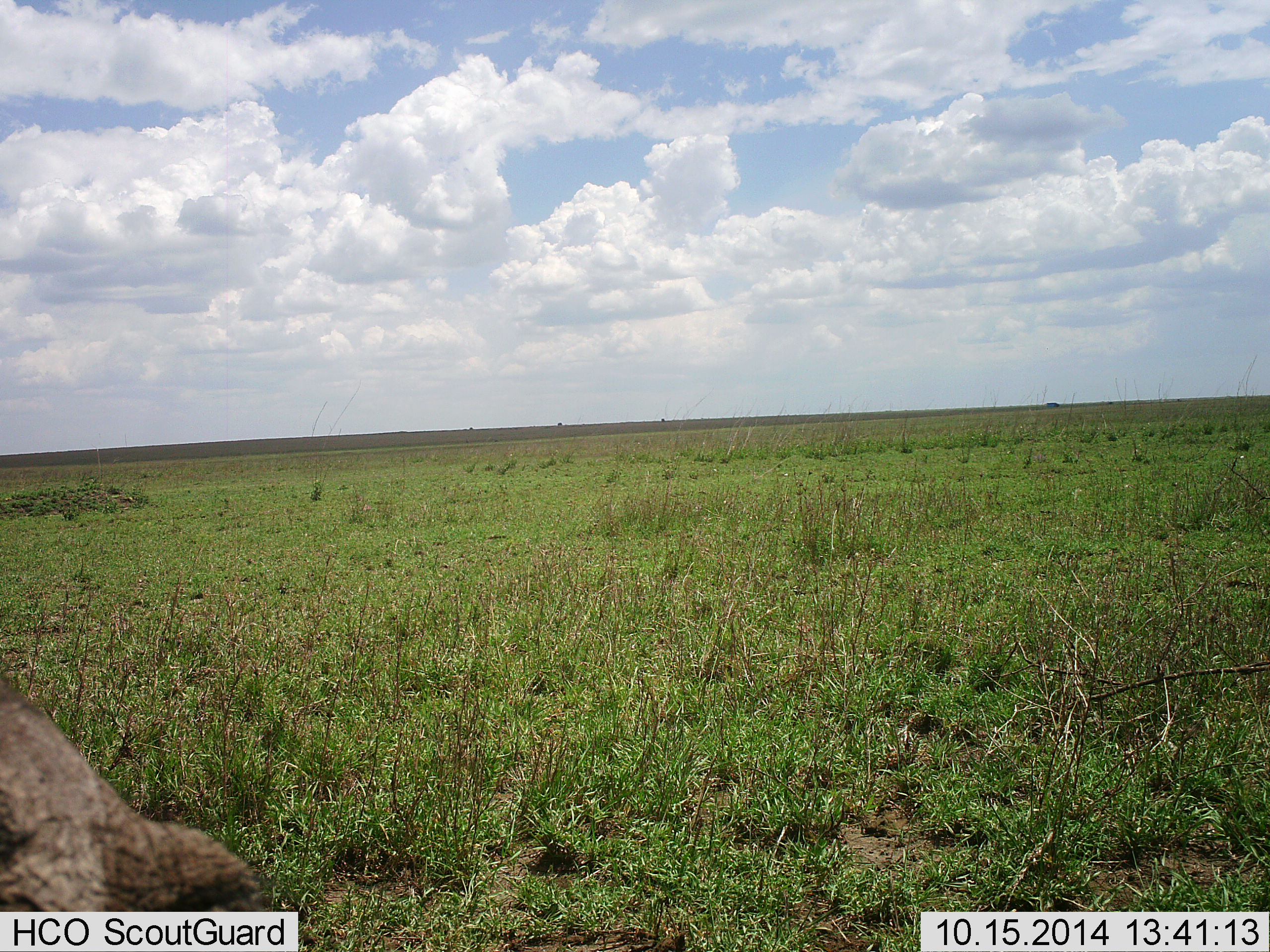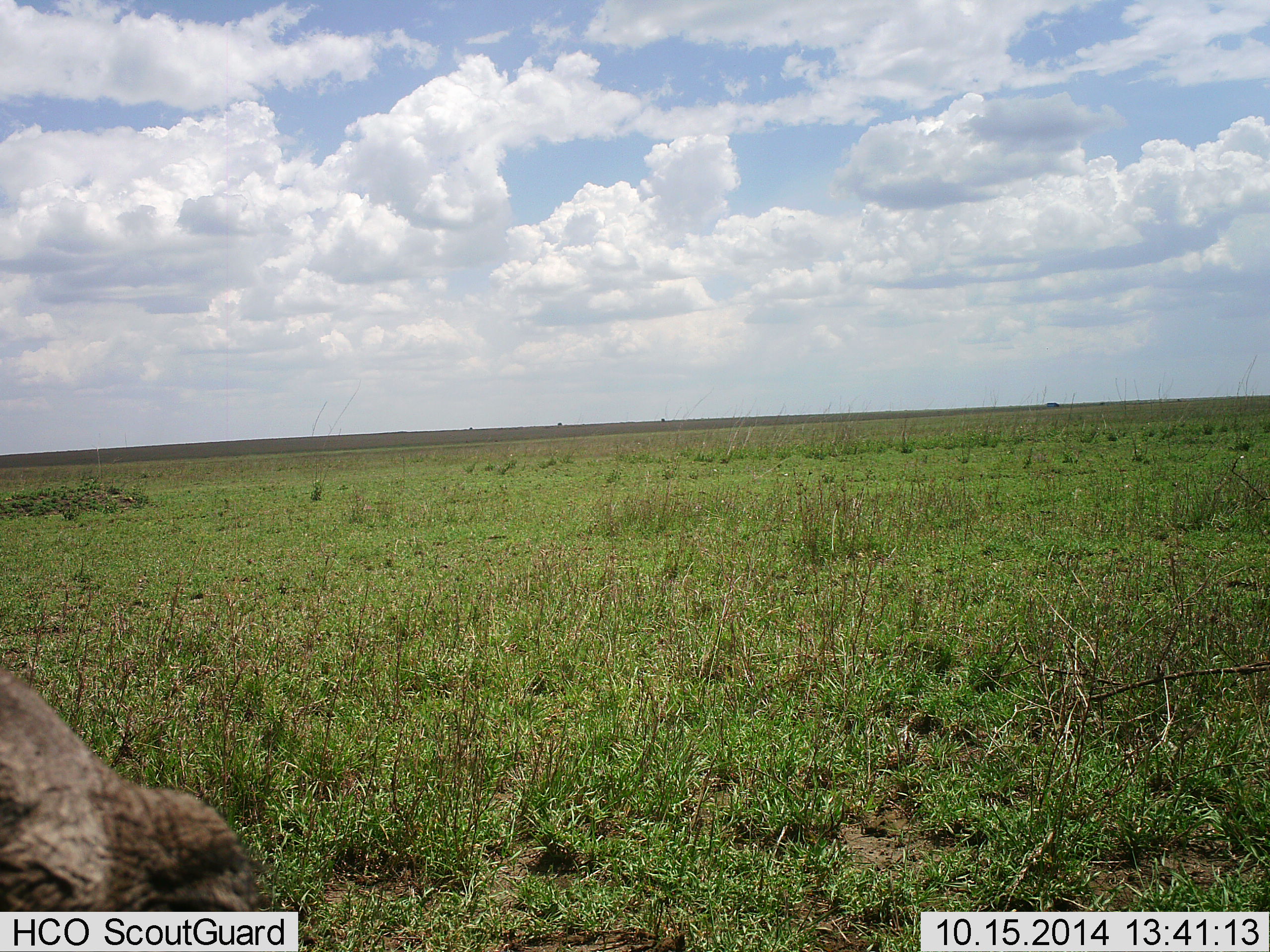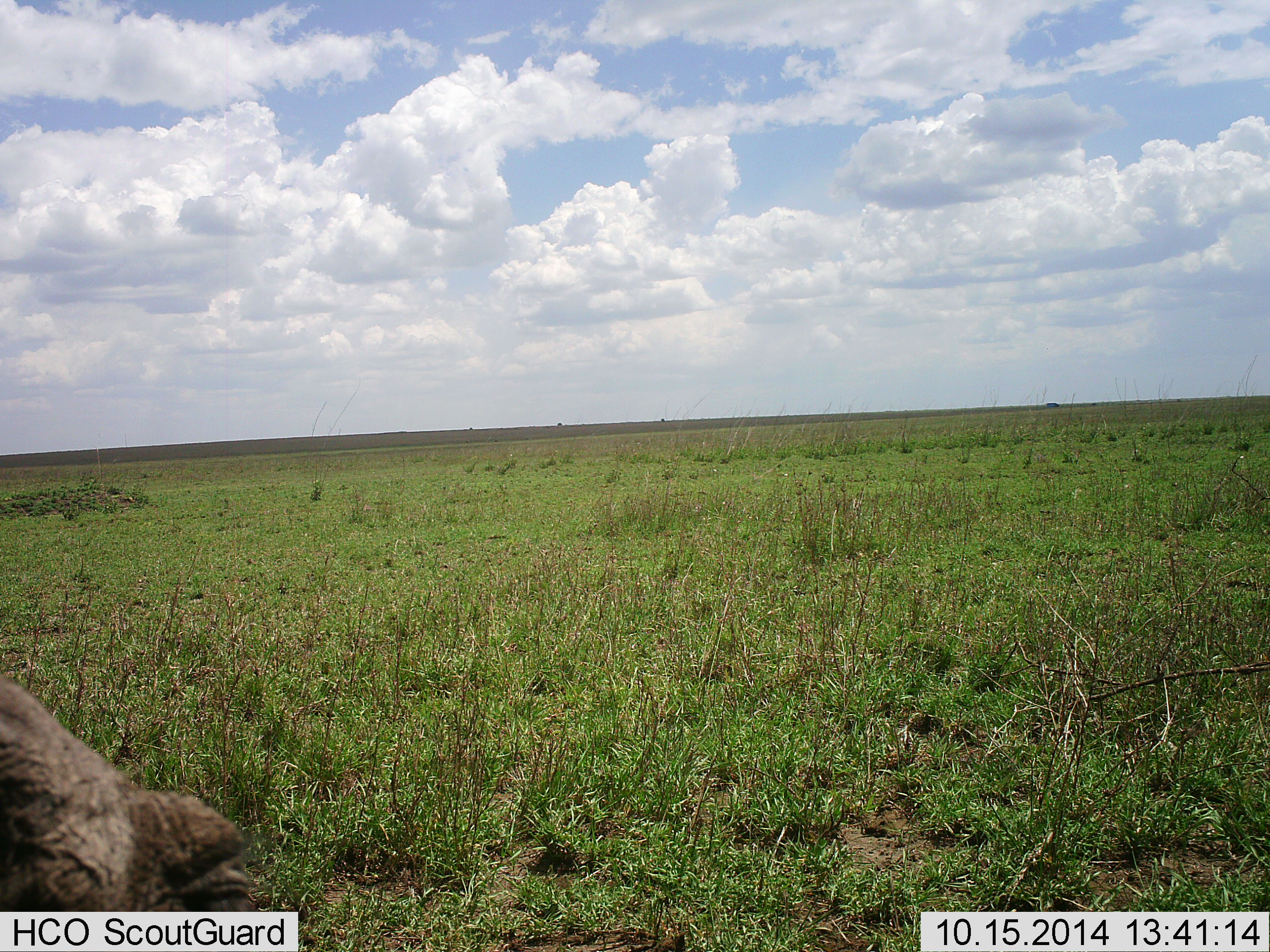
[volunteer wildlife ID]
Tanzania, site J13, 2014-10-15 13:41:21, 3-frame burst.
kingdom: Animalia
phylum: Chordata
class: Mammalia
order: Artiodactyla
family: Suidae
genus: Phacochoerus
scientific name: Phacochoerus africanus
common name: warthog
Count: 1.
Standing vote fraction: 17%.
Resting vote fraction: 0%.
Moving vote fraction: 0%.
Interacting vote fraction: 0%.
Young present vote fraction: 0%.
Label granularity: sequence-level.